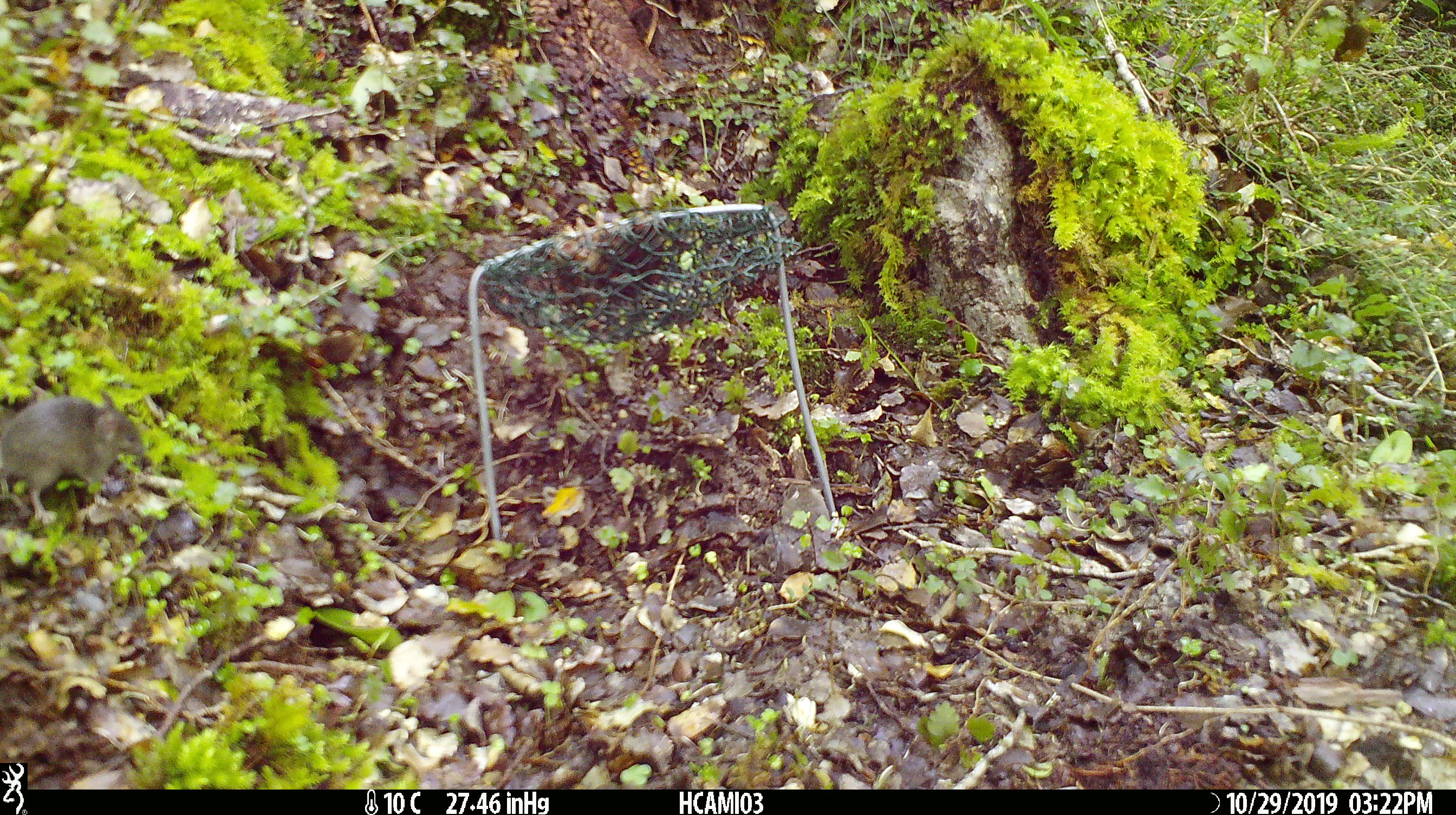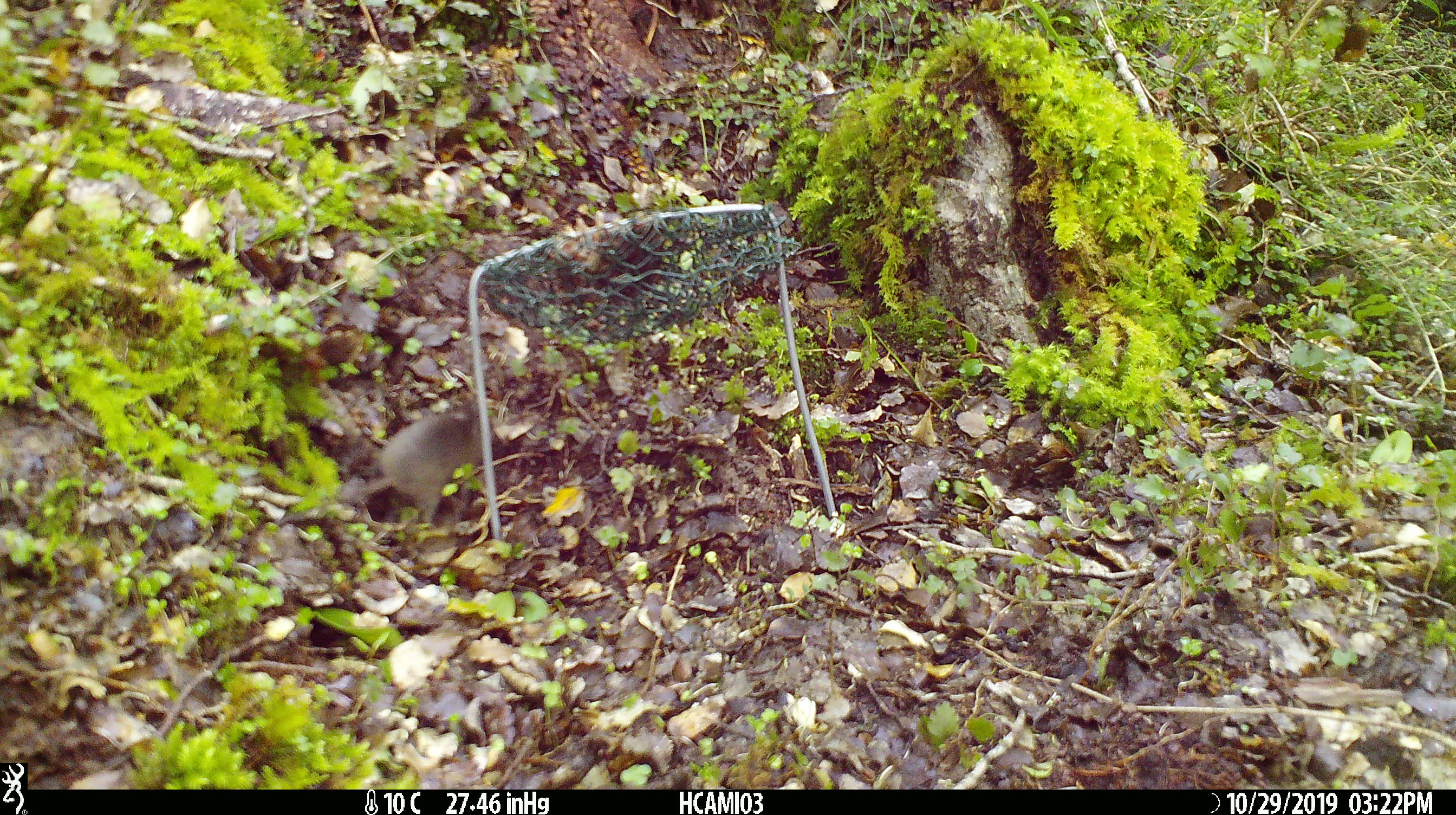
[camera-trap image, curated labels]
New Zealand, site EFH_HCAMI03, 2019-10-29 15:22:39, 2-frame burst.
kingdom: Animalia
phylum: Chordata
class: Mammalia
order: Rodentia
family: Muridae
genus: Mus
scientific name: Mus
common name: mouse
Mouse (Mus).